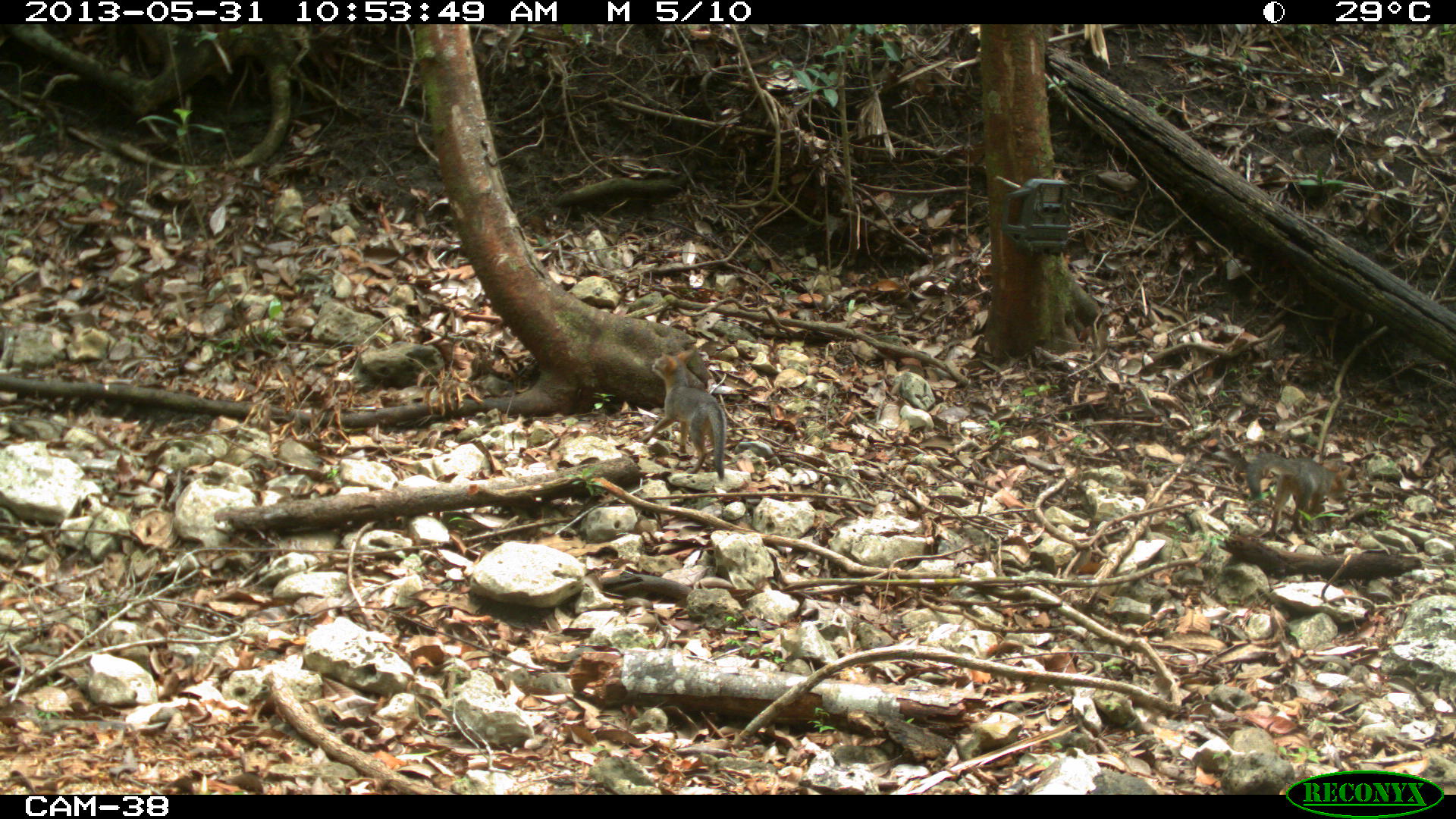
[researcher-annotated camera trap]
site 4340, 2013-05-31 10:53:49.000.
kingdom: Animalia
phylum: Chordata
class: Mammalia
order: Carnivora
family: Canidae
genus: Urocyon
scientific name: Urocyon cinereoargenteus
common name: gray fox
Urocyon cinereoargenteus (gray fox), count 3.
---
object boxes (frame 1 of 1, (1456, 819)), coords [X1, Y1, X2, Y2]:
urocyon cinereoargenteus: [644, 353, 727, 480]